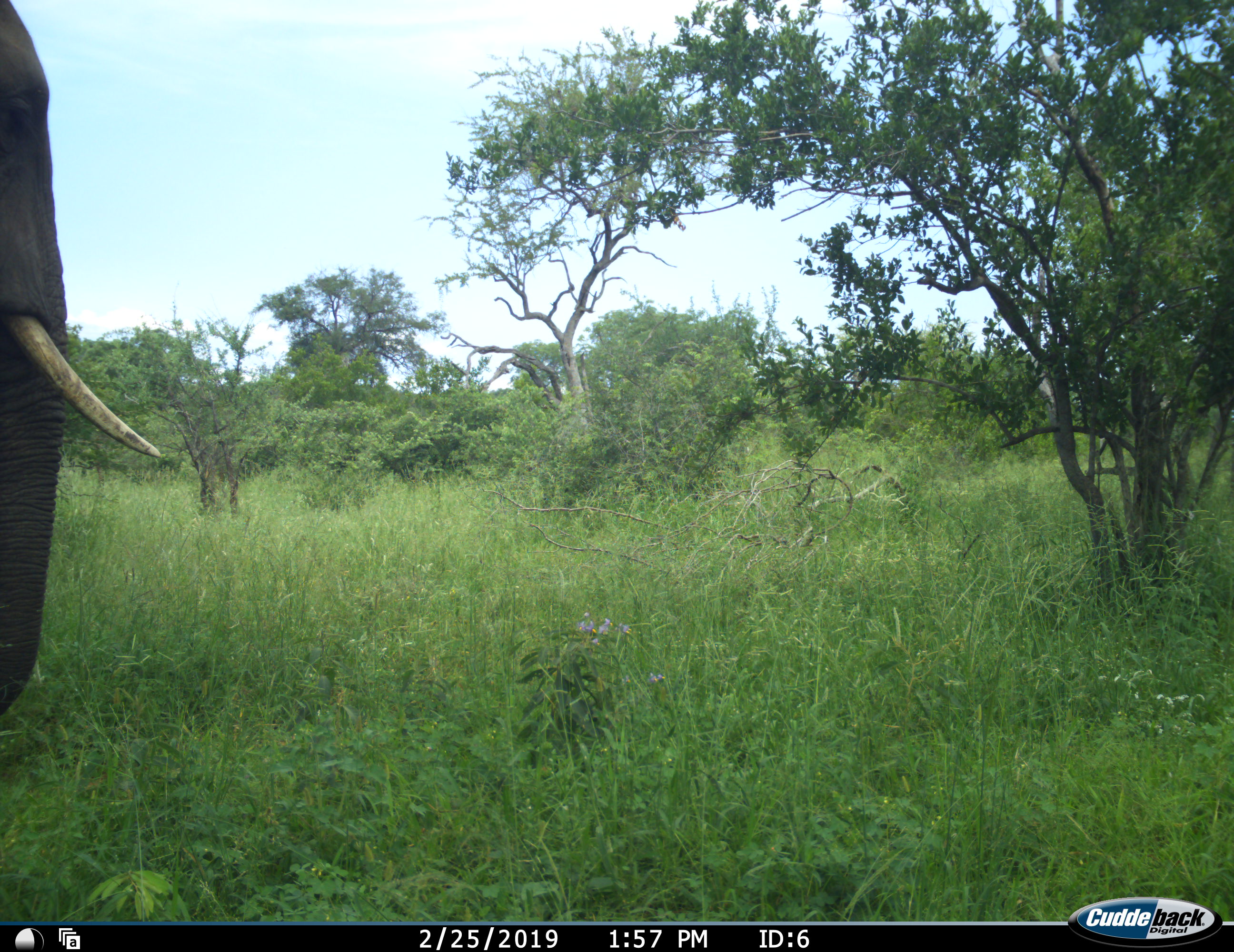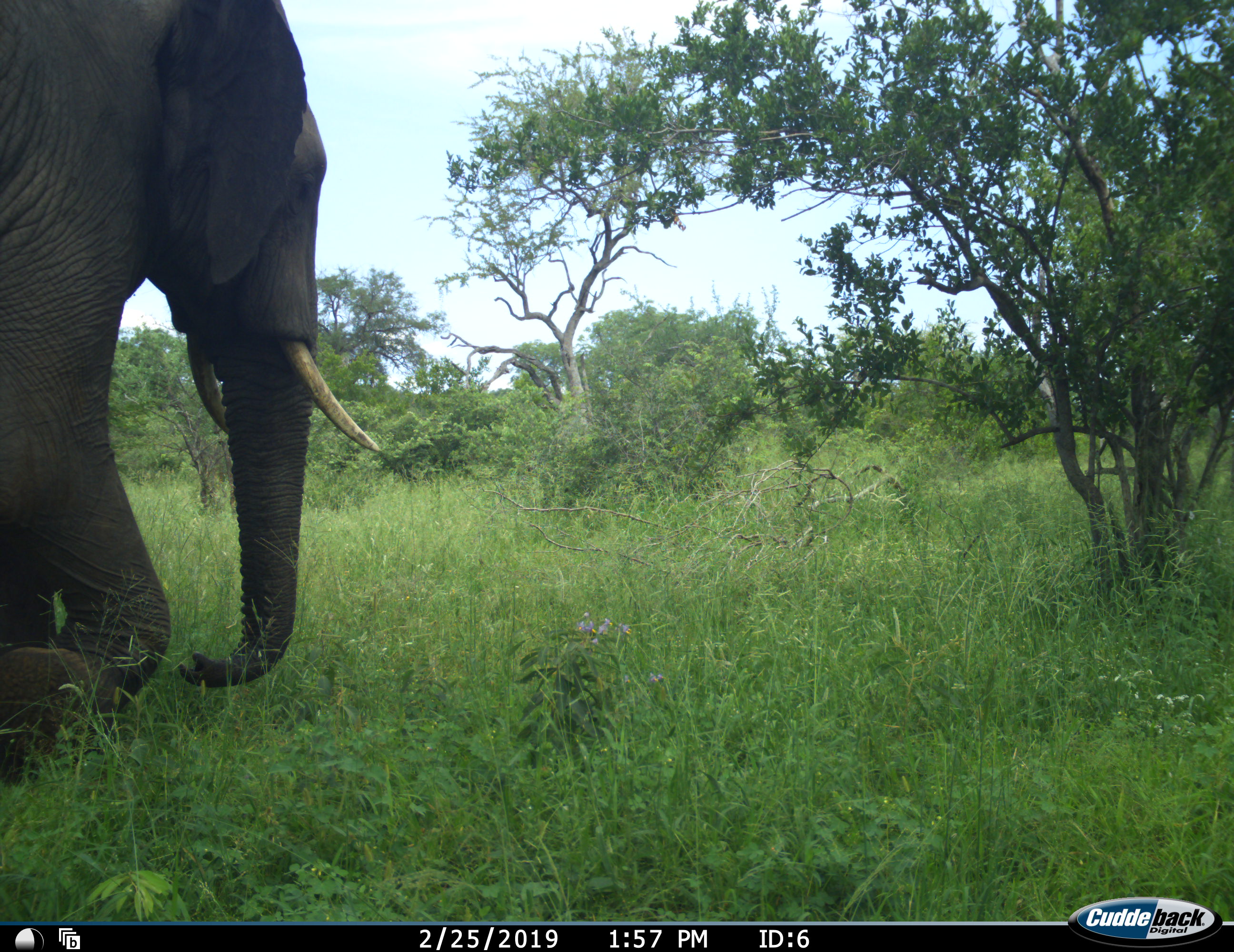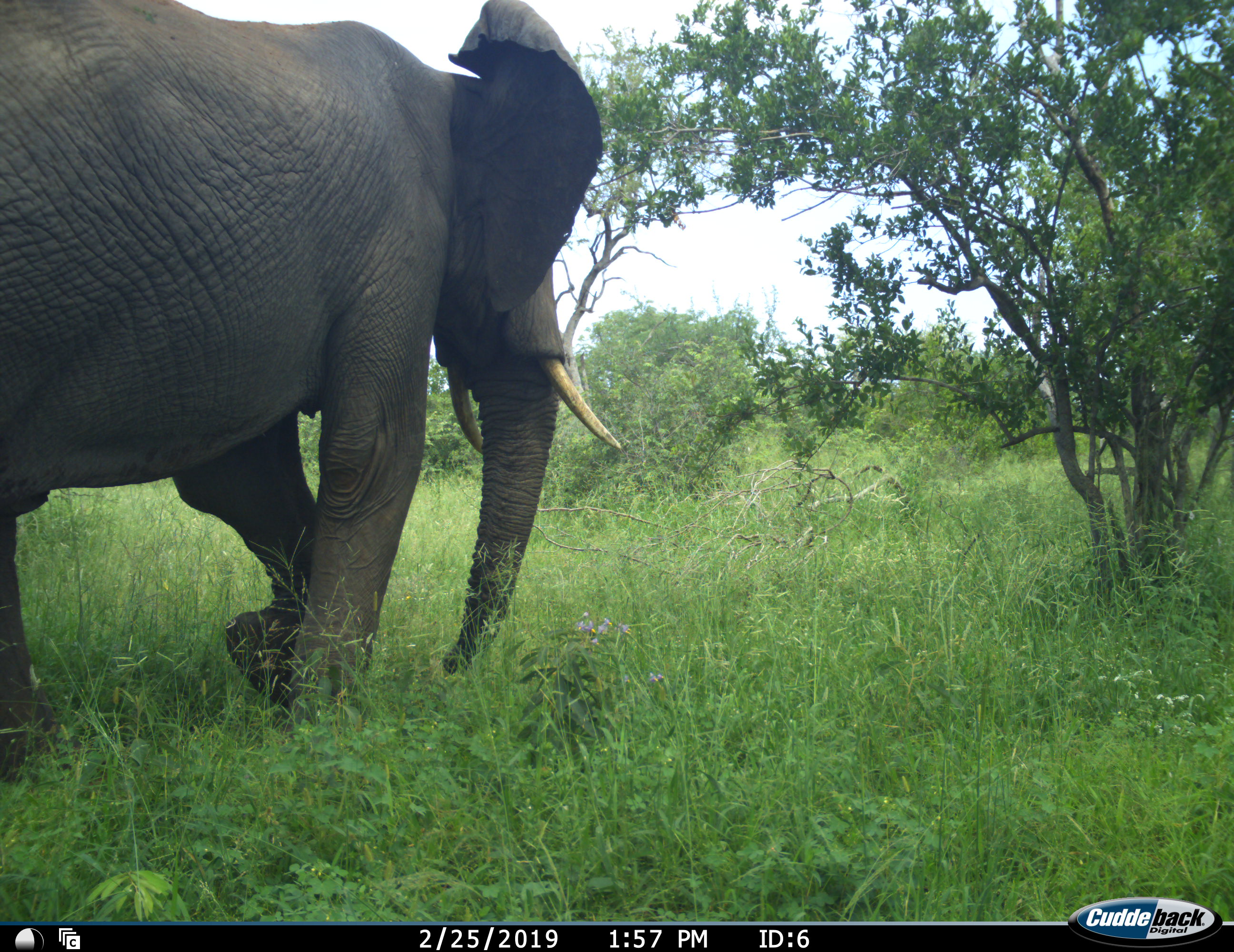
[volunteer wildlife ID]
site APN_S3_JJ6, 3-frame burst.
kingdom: Animalia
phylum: Chordata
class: Mammalia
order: Proboscidea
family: Elephantidae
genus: Loxodonta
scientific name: Loxodonta africana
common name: african bush elephant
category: elephant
Elephant (african bush elephant) (Loxodonta africana), count 1. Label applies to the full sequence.